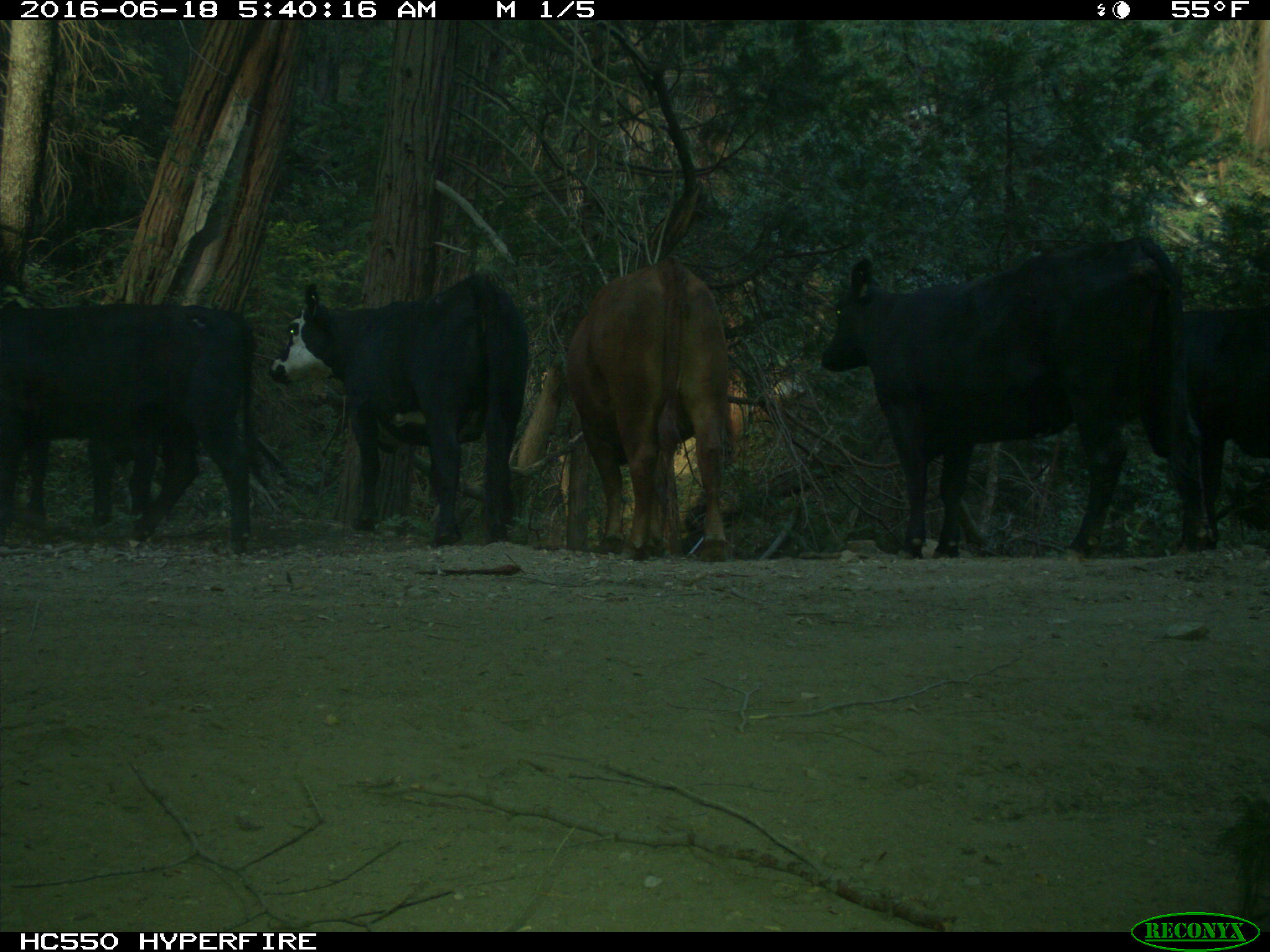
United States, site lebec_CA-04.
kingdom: Animalia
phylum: Chordata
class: Mammalia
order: Artiodactyla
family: Bovidae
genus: Bos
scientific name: Bos taurus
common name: domestic cow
Bos taurus (domestic cow).